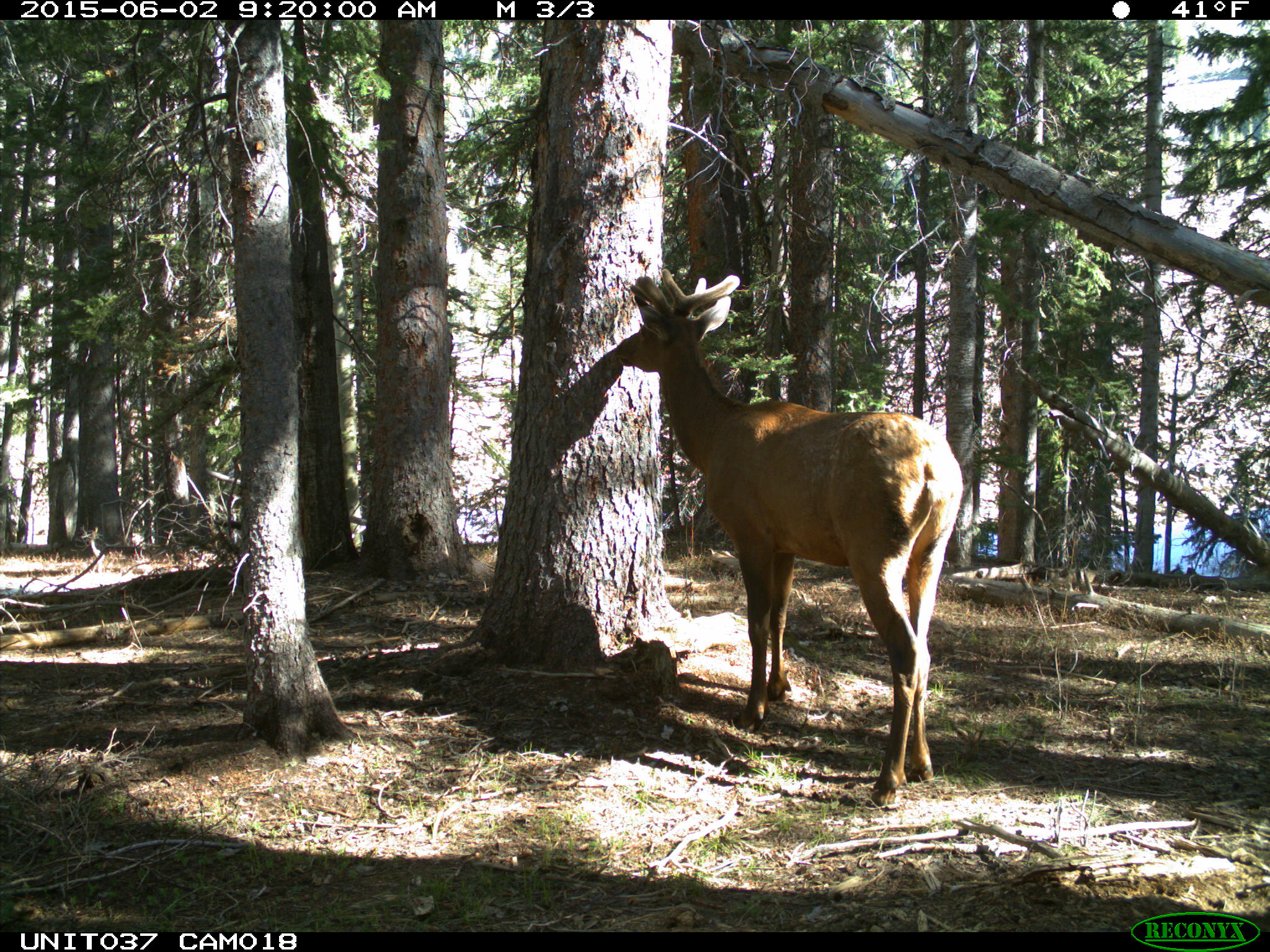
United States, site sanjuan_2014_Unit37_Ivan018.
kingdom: Animalia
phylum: Chordata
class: Mammalia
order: Artiodactyla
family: Cervidae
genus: Cervus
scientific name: Cervus elaphus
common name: red deer